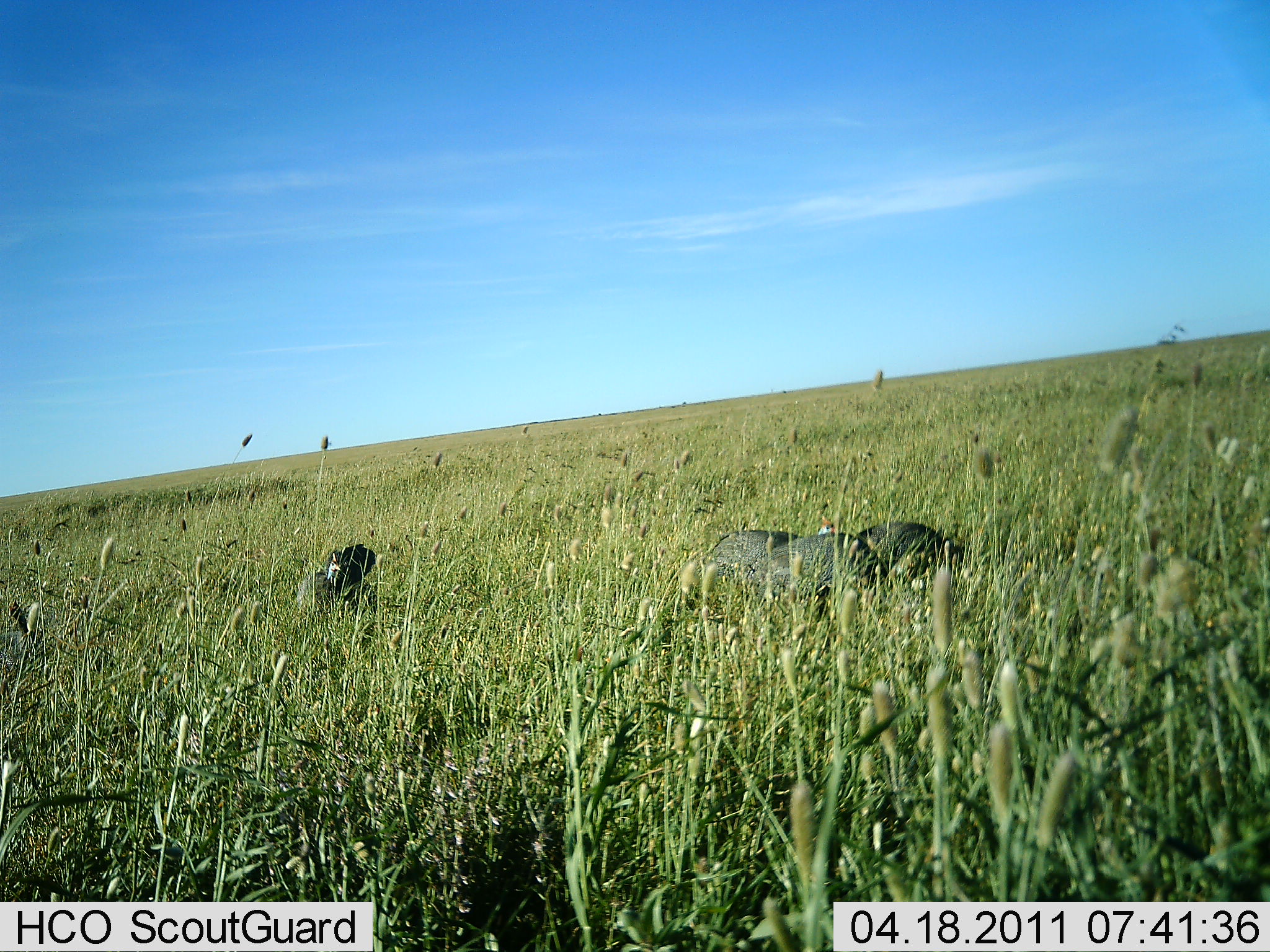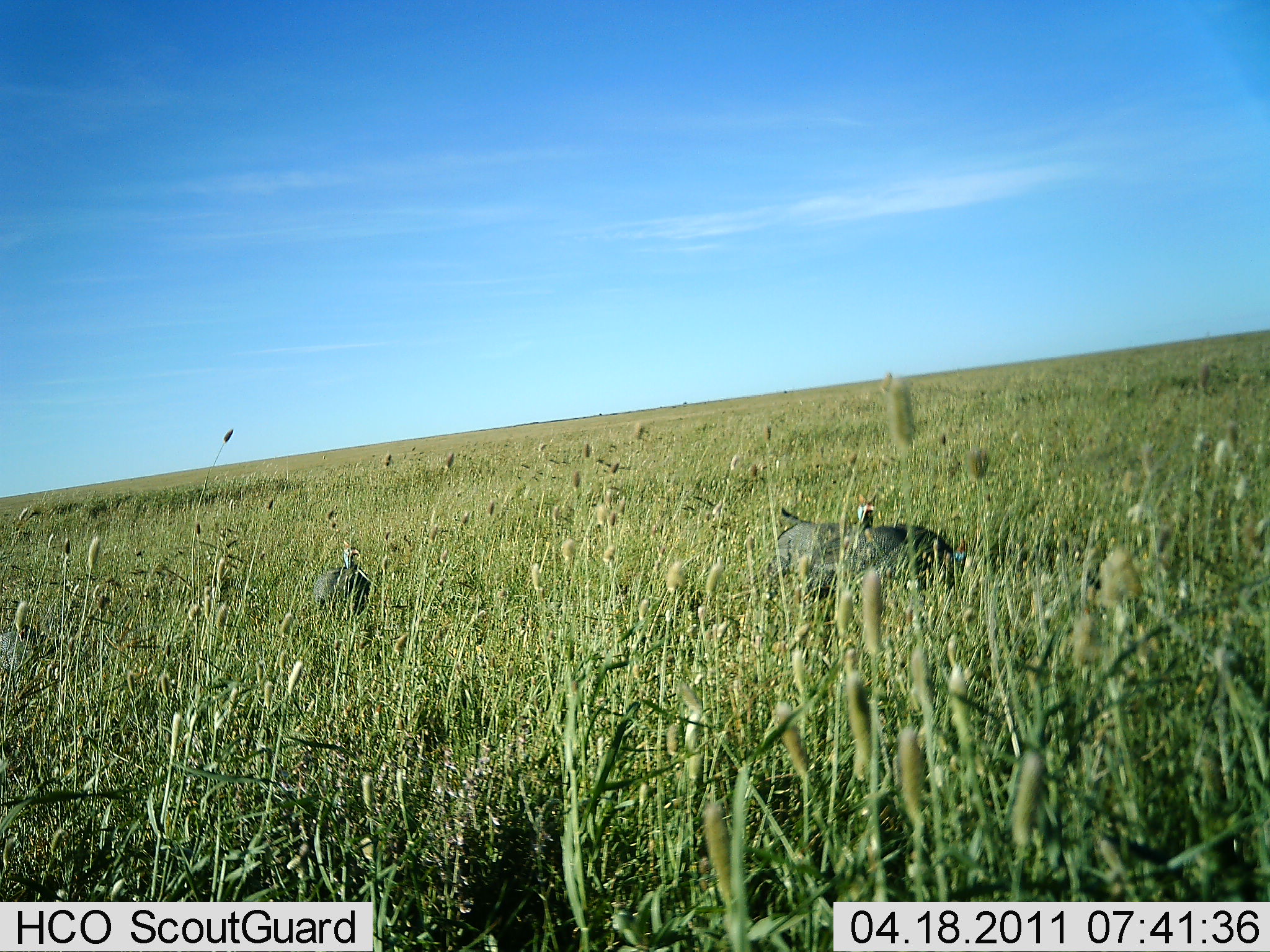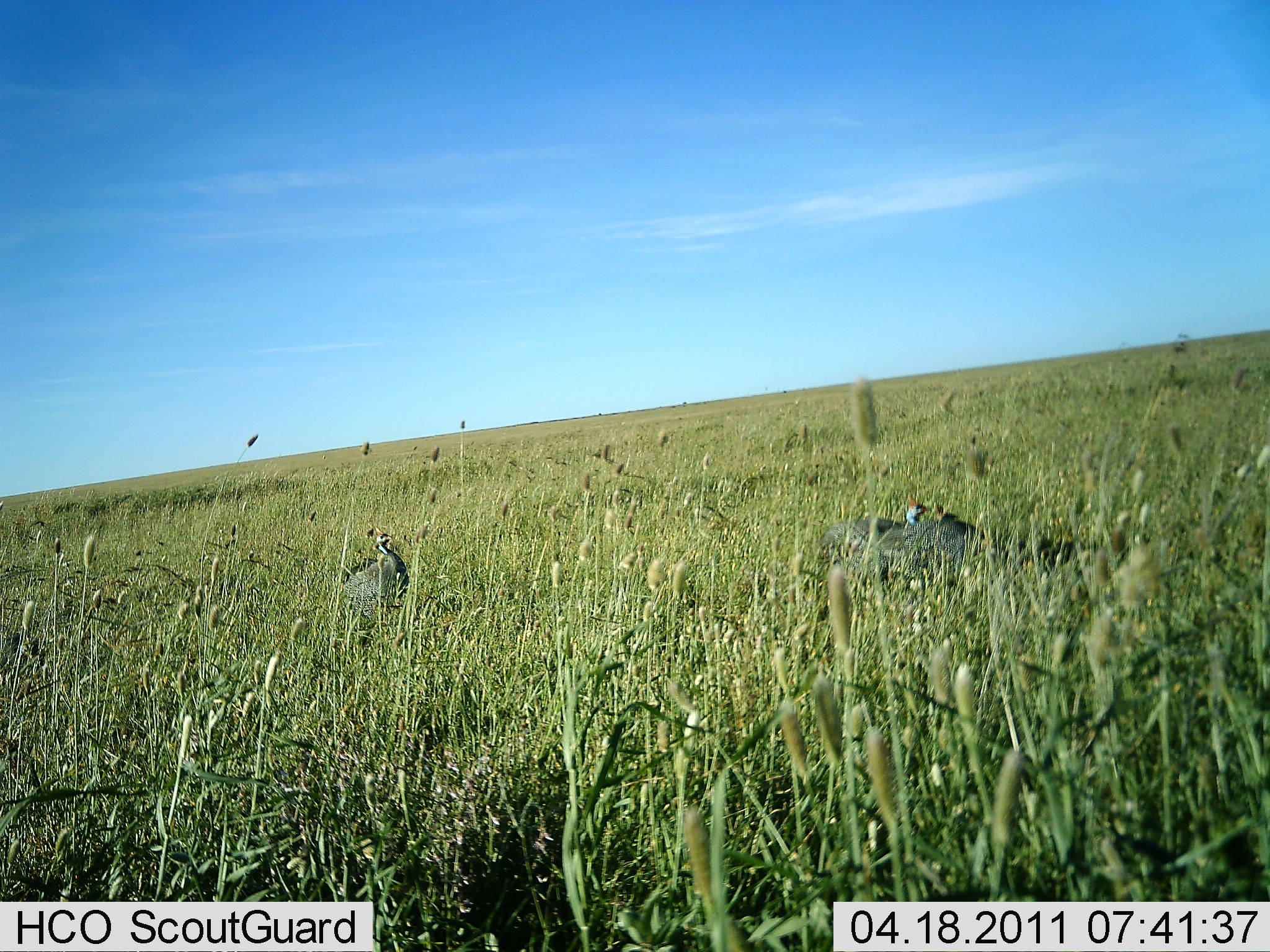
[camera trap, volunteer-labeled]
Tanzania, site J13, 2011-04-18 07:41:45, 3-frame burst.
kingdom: Animalia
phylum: Chordata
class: Aves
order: Galliformes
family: Numididae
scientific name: Numididae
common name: guinea fowl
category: guineafowl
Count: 4.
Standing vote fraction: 17%.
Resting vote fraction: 0%.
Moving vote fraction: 50%.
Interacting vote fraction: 0%.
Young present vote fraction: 0%.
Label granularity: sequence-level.